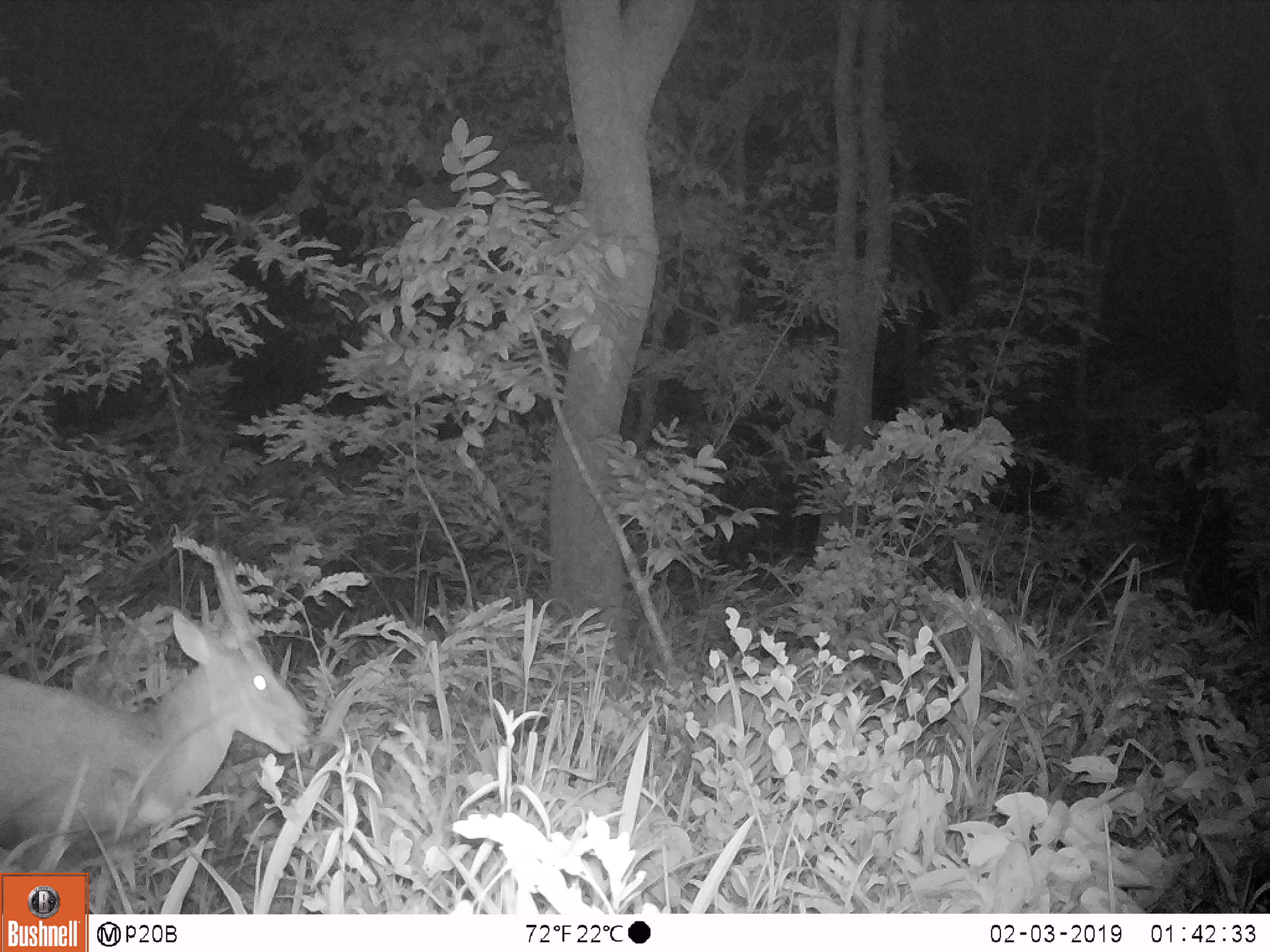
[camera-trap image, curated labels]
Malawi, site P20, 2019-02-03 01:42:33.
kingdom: Animalia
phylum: Chordata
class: Mammalia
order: Artiodactyla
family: Bovidae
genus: Tragelaphus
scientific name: Tragelaphus sylvaticus sylvaticus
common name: cape bushbuck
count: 1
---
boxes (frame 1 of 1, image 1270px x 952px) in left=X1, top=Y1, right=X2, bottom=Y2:
cape bushbuck: left=0, top=514, right=324, bottom=868